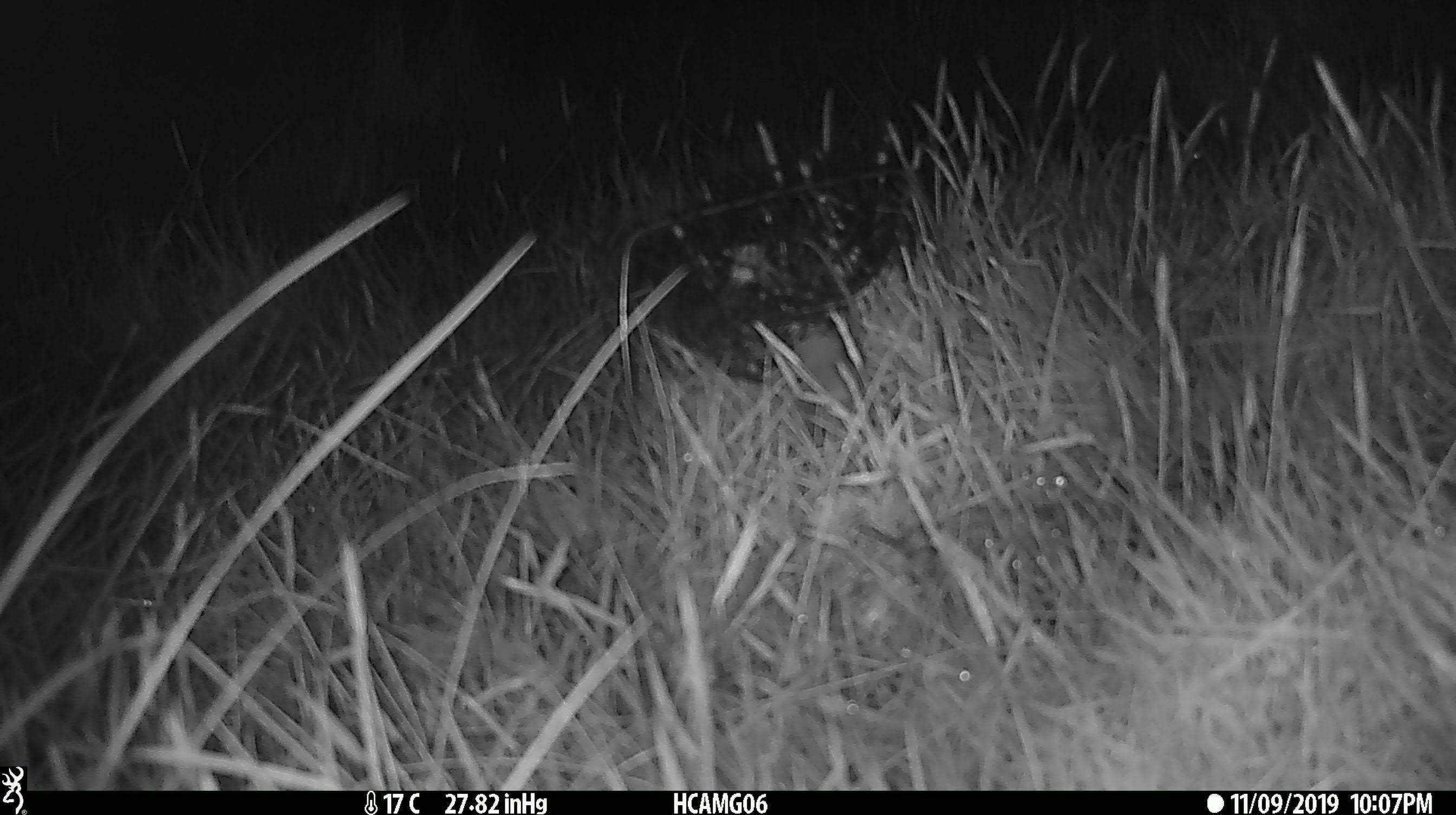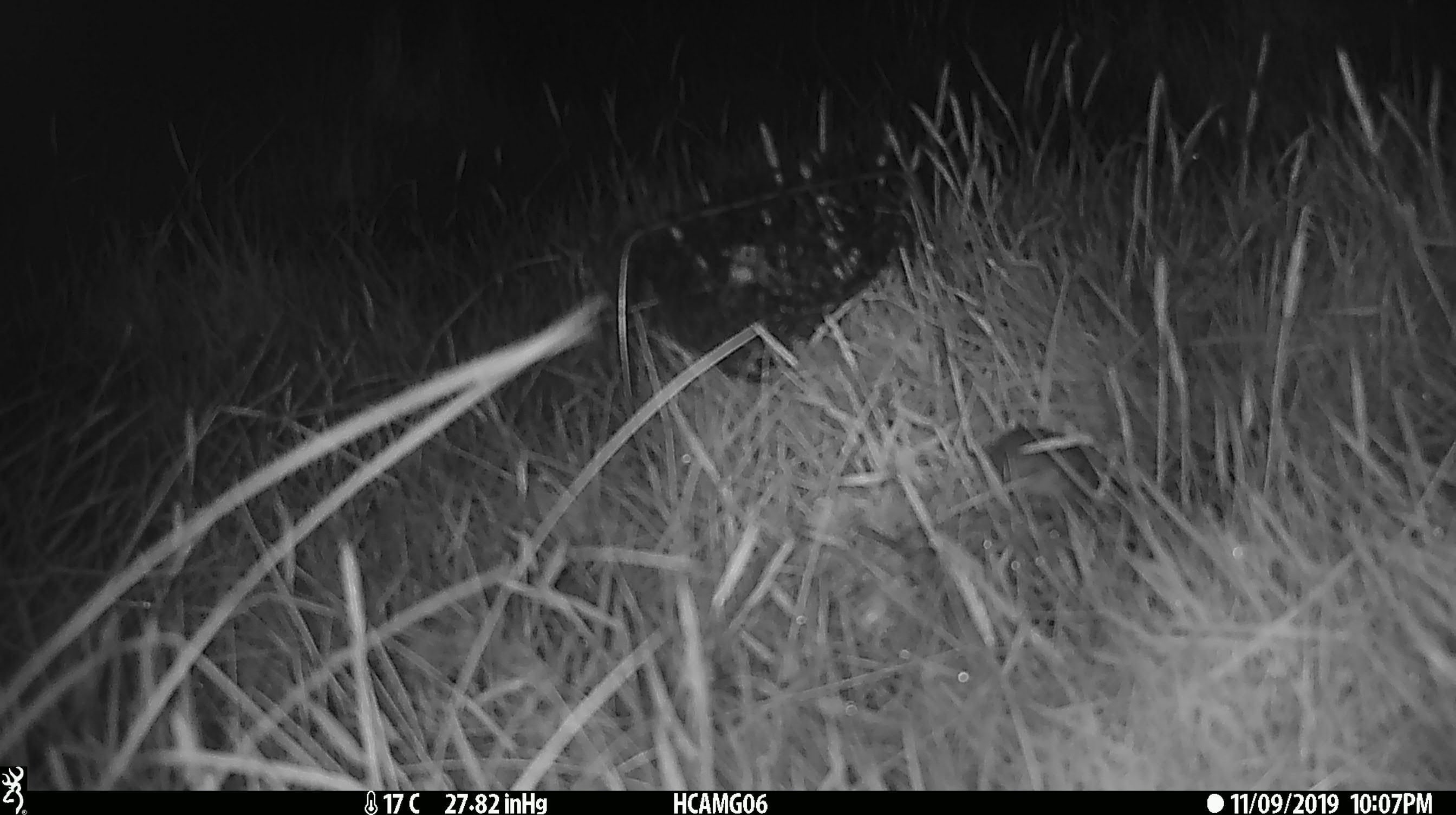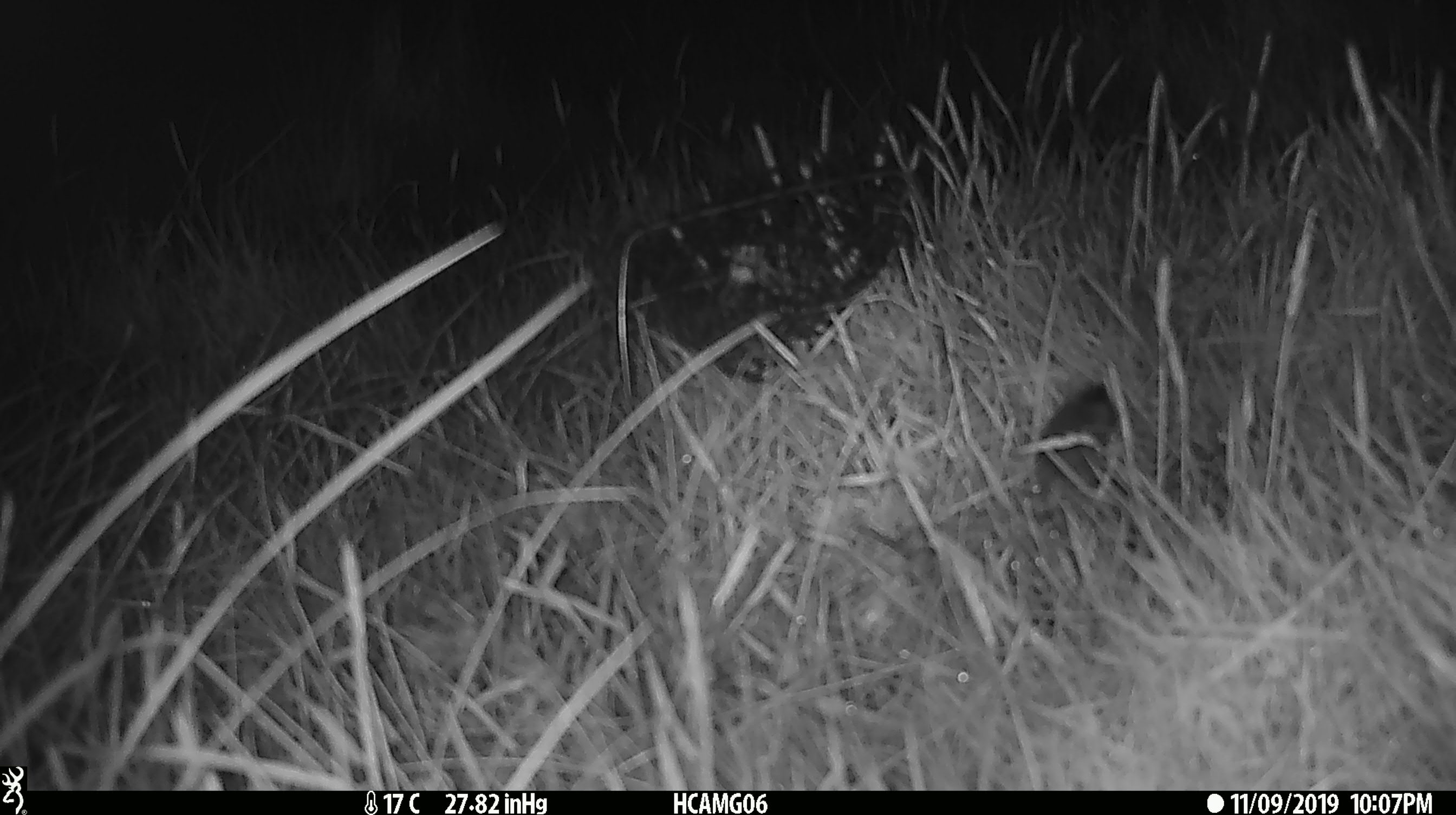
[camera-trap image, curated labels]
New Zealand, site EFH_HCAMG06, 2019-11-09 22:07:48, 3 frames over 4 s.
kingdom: Animalia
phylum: Chordata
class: Mammalia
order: Rodentia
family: Muridae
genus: Mus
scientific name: Mus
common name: mouse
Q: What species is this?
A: Mouse (Mus).